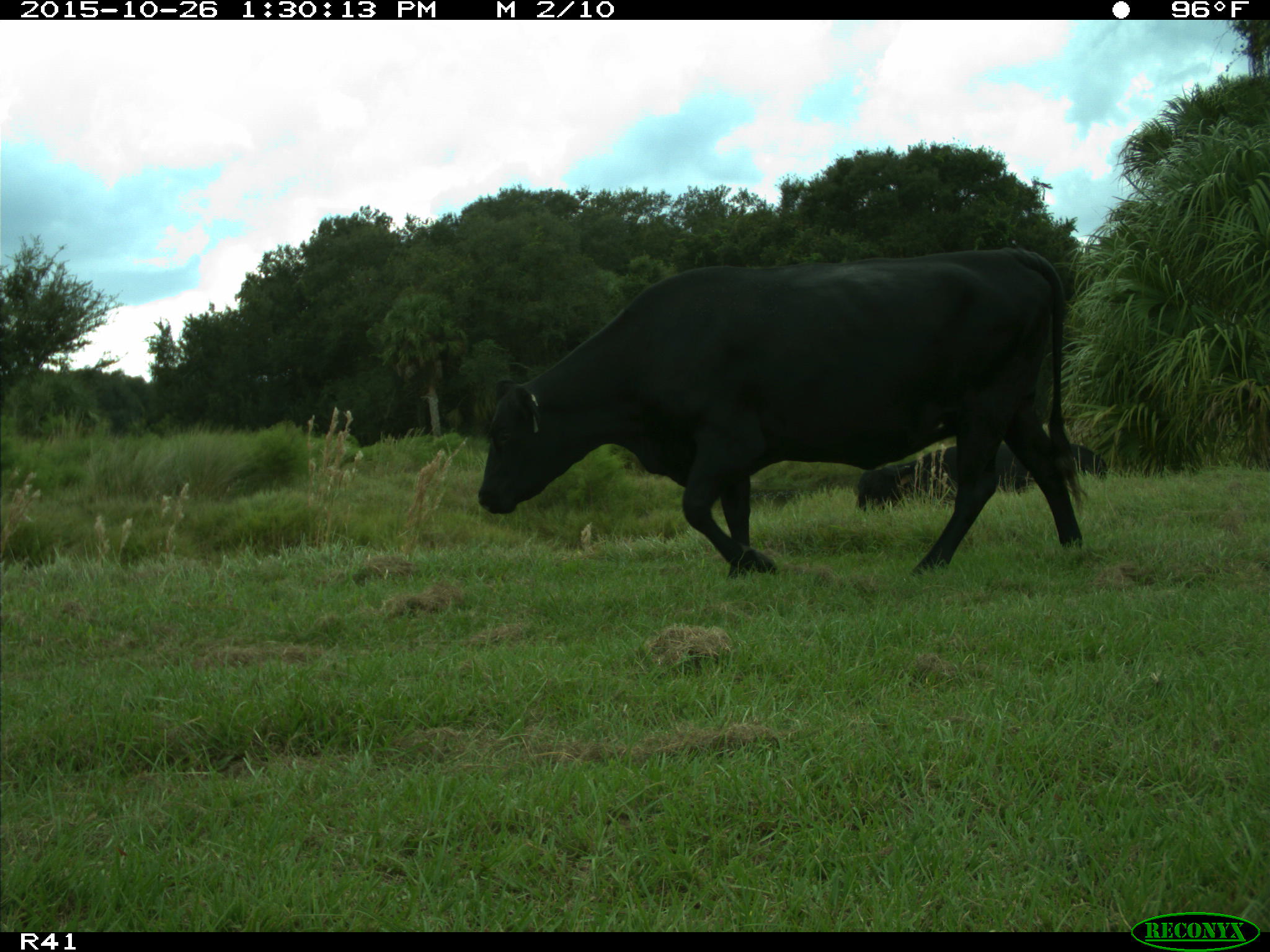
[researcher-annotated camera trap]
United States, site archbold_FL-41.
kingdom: Animalia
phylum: Chordata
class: Mammalia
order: Artiodactyla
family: Bovidae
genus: Bos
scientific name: Bos taurus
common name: domestic cow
Bos taurus (domestic cow).